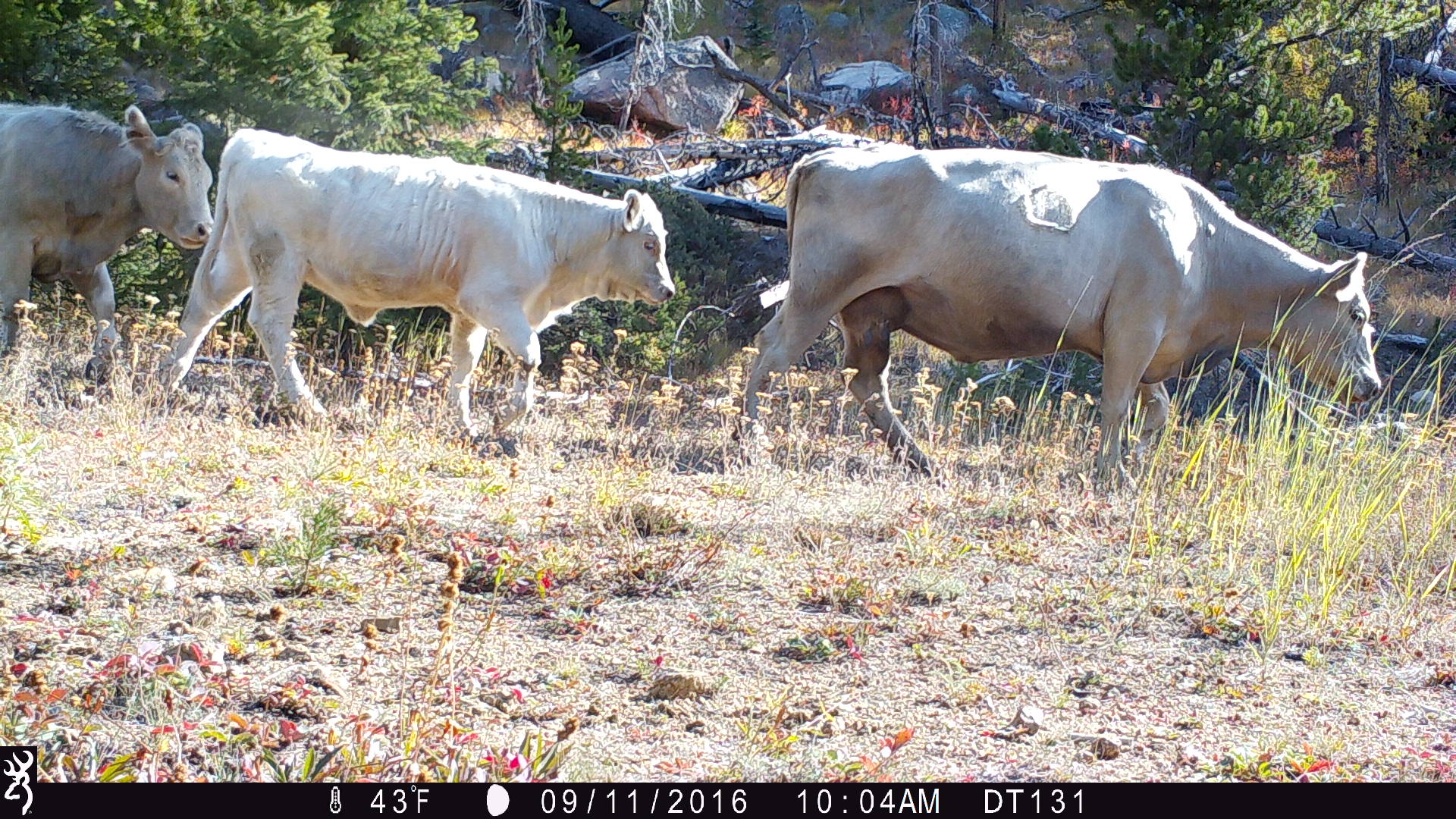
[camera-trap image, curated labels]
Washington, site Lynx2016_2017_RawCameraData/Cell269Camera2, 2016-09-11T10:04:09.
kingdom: Animalia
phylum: Chordata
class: Mammalia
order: Artiodactyla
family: Bovidae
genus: Bos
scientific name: Bos taurus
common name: domestic cattle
Domestic cattle (Bos taurus). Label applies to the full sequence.